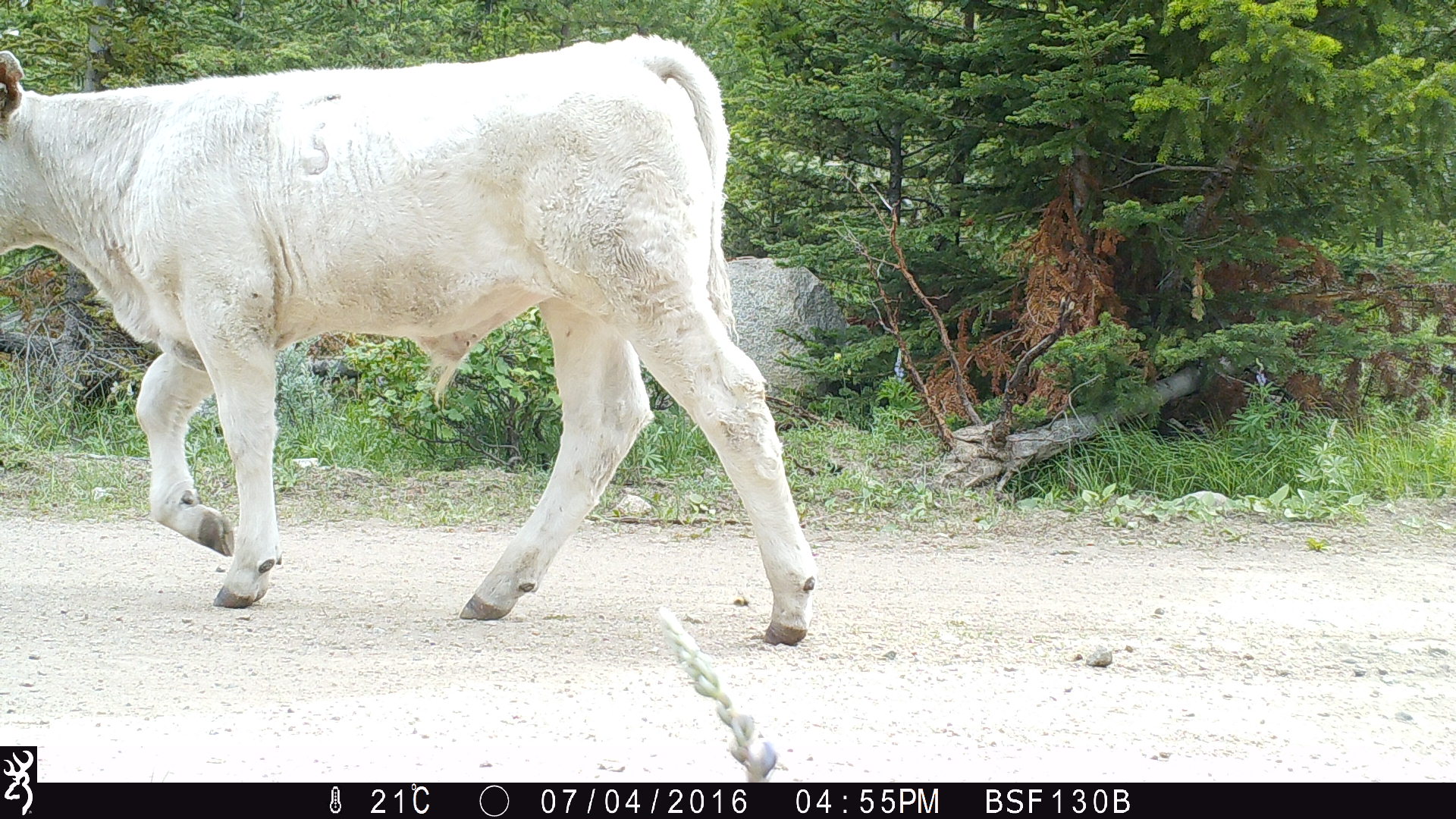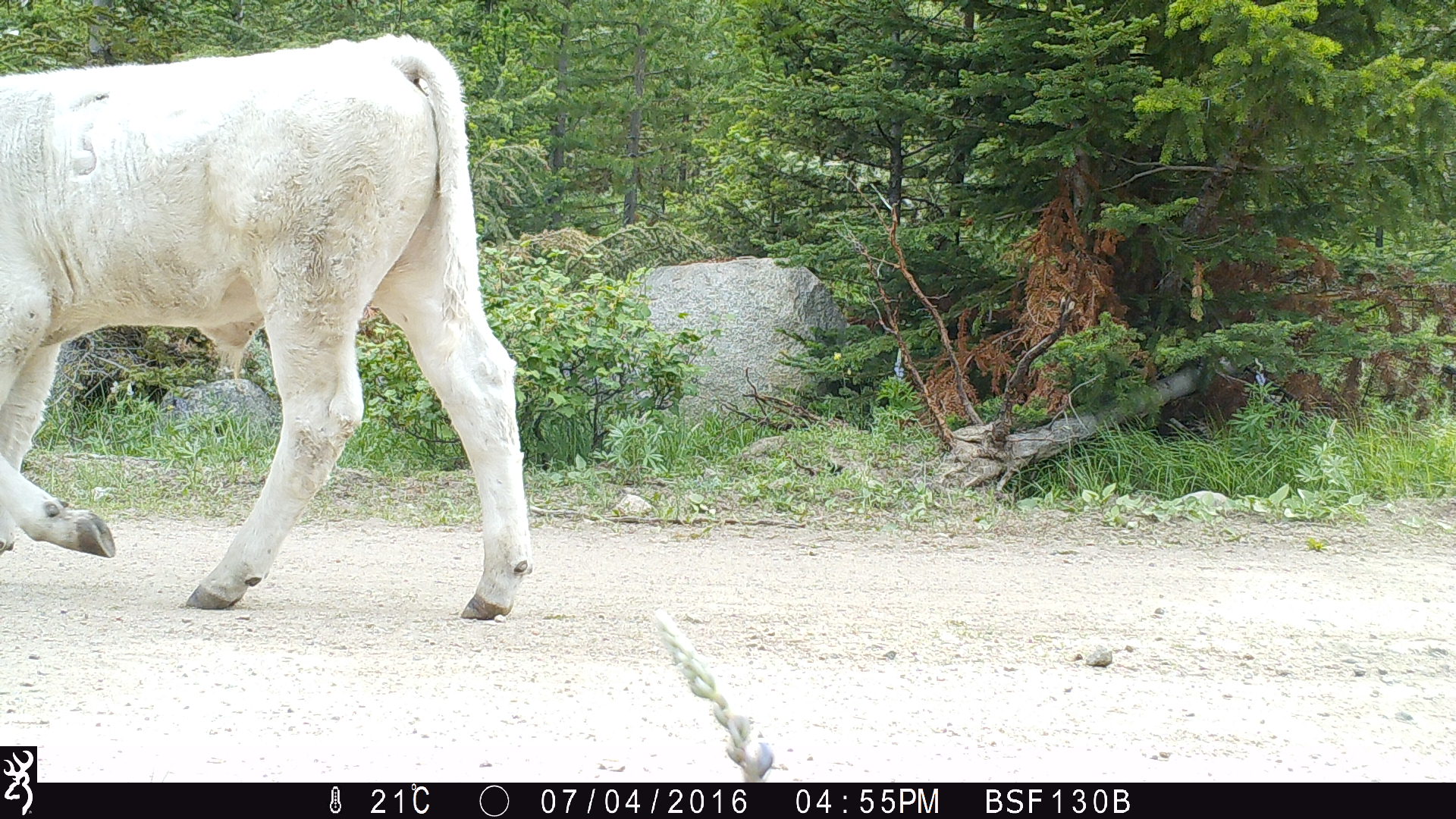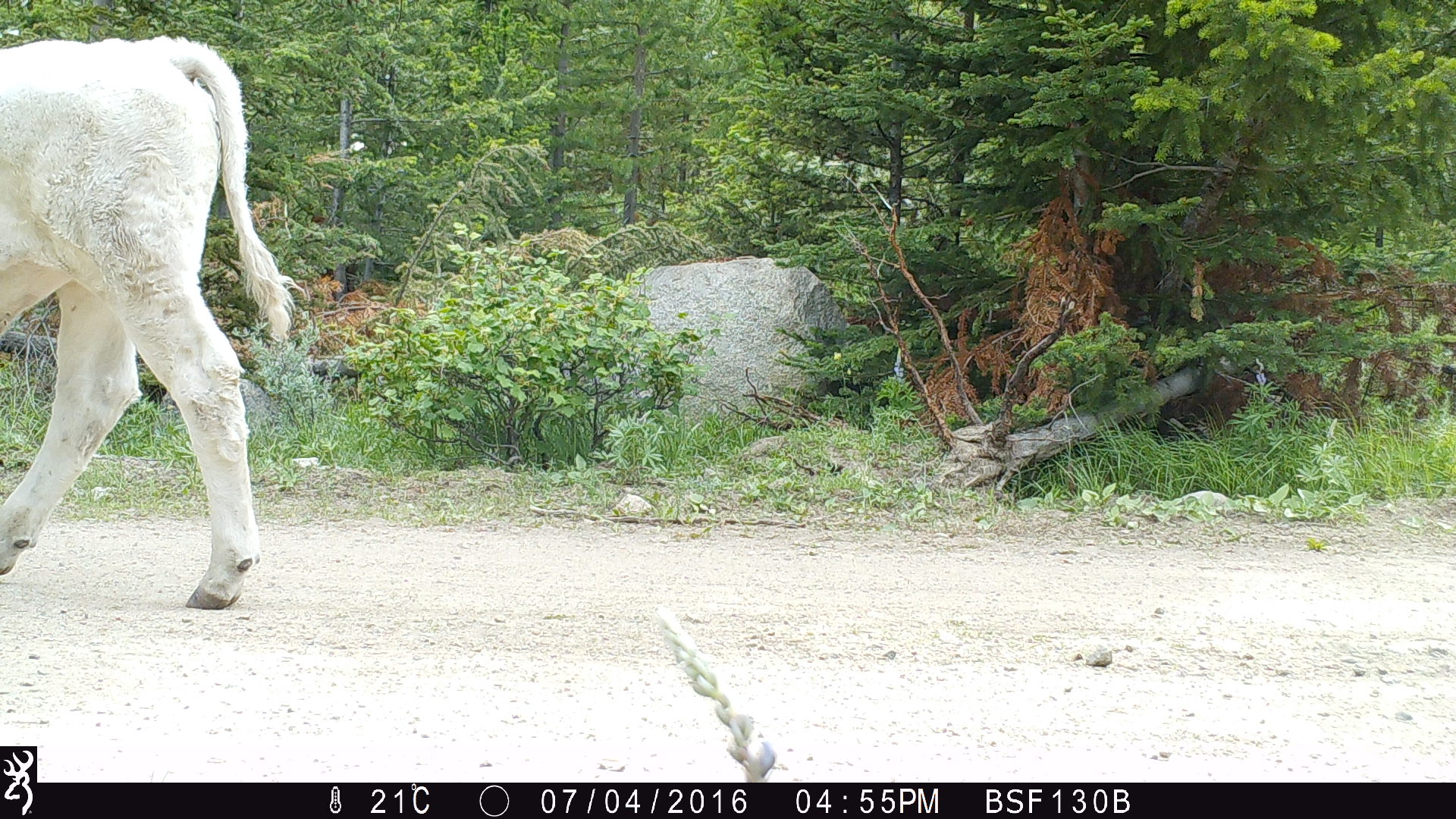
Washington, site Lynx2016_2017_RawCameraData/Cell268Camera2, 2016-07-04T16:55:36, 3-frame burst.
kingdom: Animalia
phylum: Chordata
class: Mammalia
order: Artiodactyla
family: Bovidae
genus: Bos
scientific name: Bos taurus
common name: domestic cattle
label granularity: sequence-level